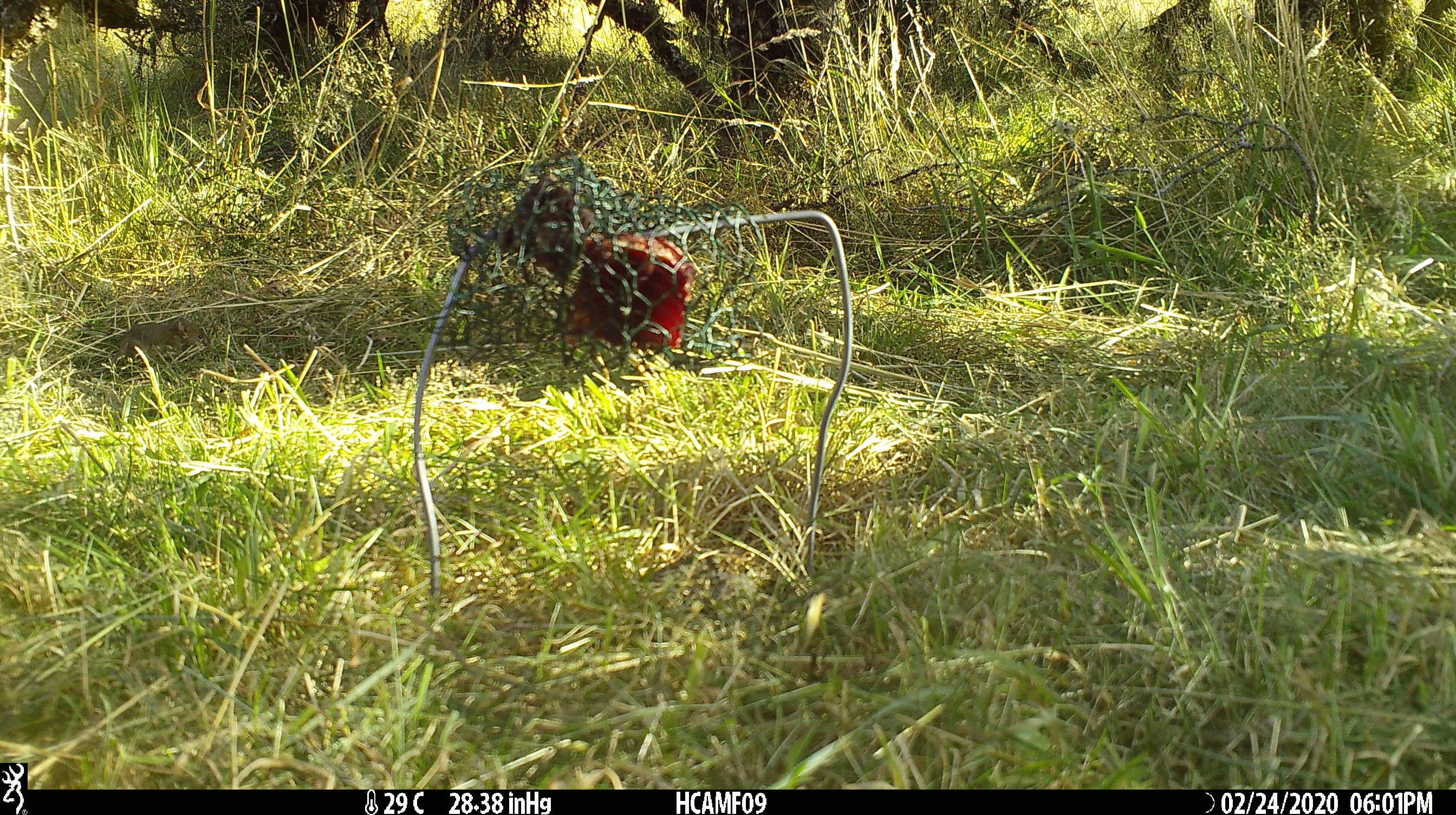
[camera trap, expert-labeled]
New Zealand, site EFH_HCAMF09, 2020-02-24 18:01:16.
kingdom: Animalia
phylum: Chordata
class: Mammalia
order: Rodentia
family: Muridae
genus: Mus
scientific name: Mus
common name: mouse